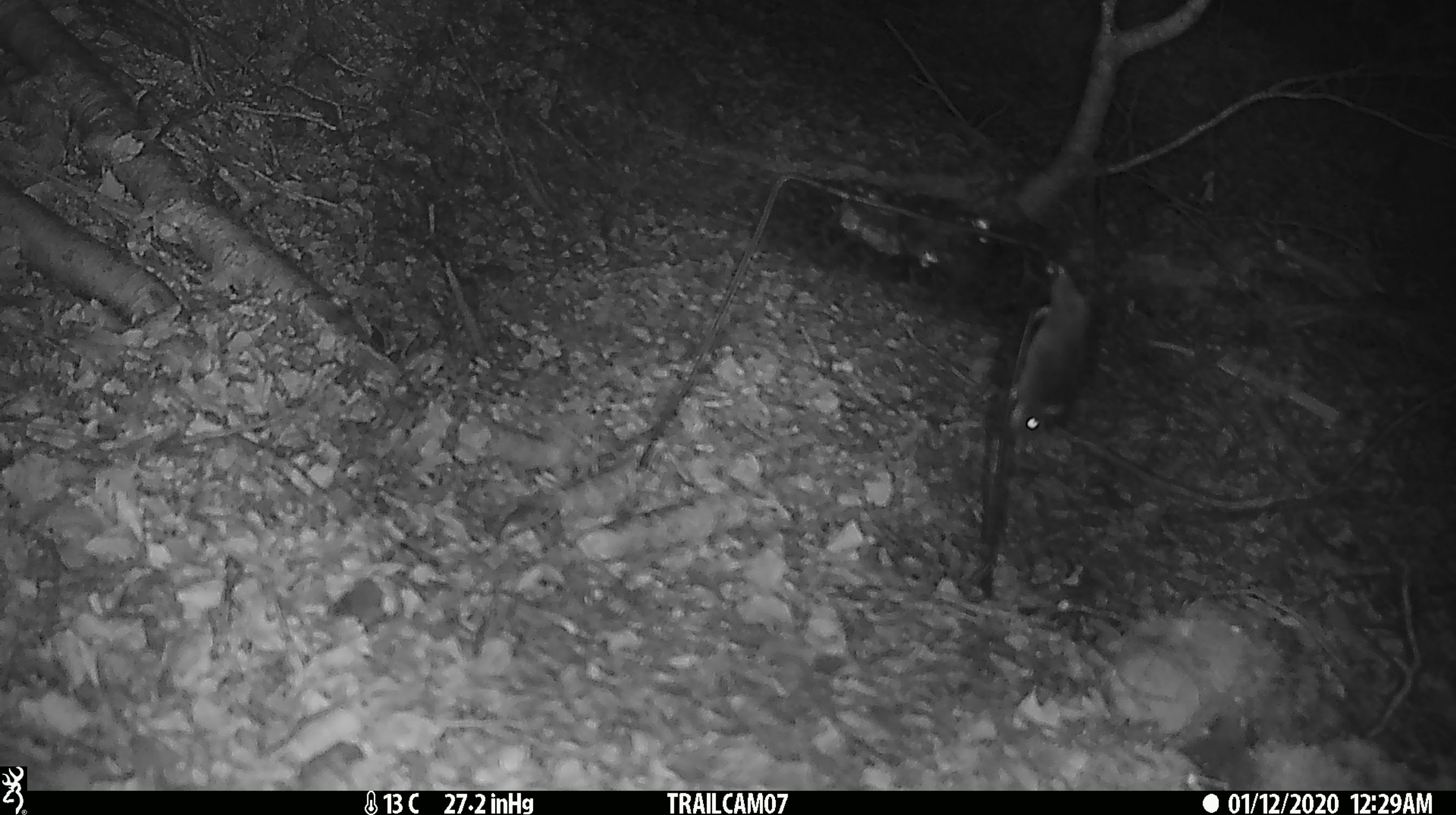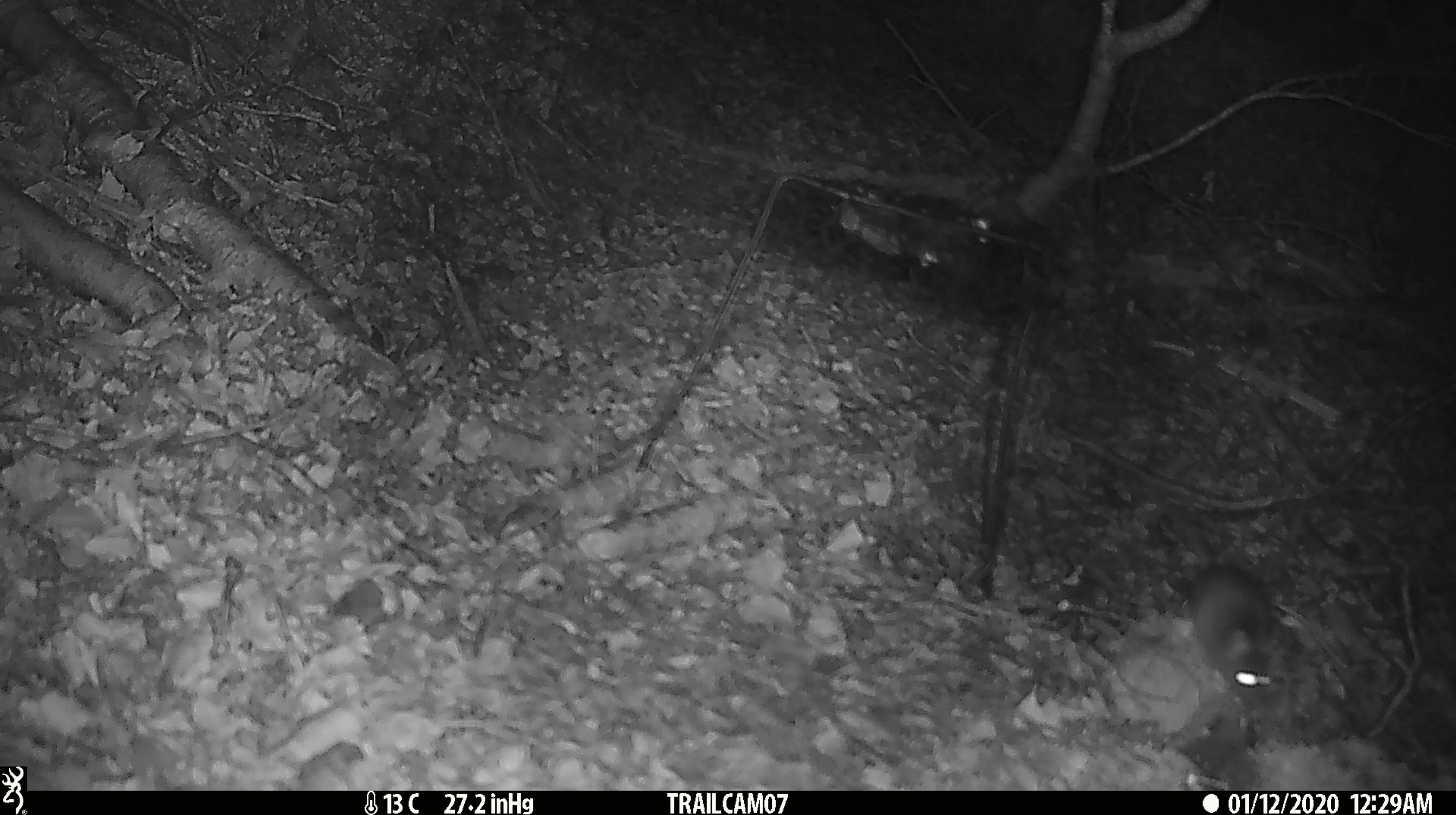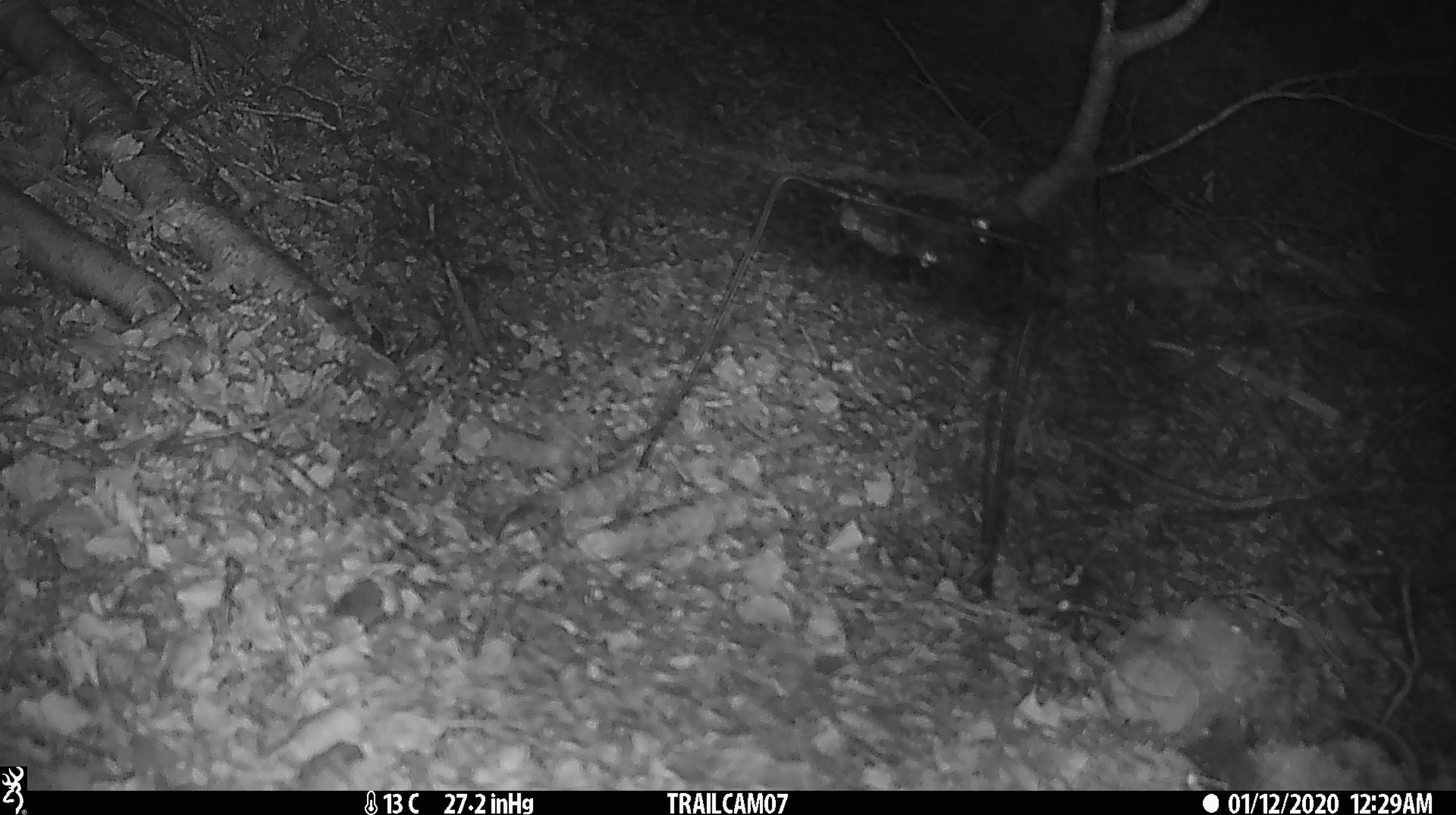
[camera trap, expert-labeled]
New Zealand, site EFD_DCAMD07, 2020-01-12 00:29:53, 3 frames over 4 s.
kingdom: Animalia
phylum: Chordata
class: Mammalia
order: Rodentia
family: Muridae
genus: Mus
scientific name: Mus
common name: mouse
Mouse (Mus).